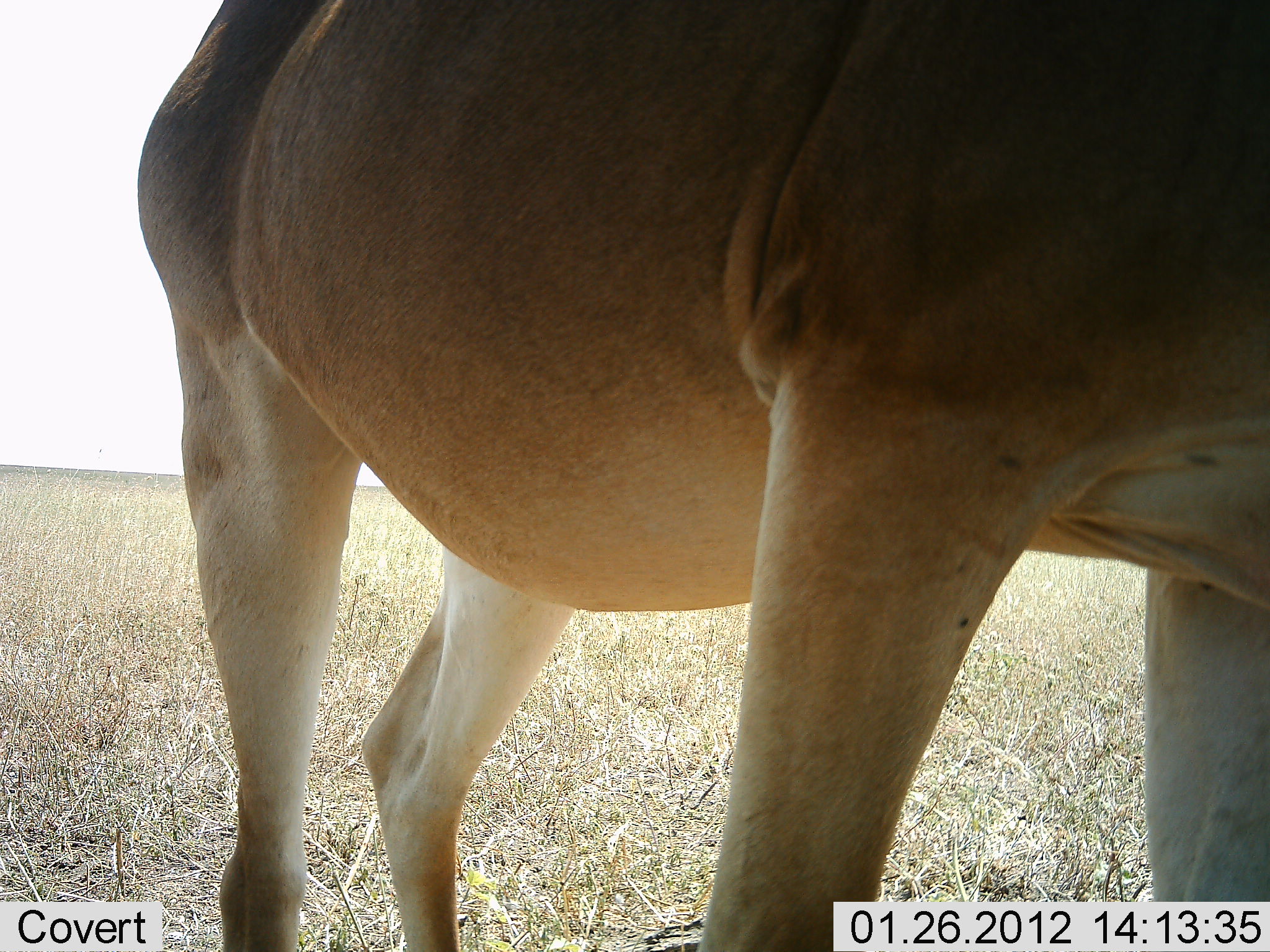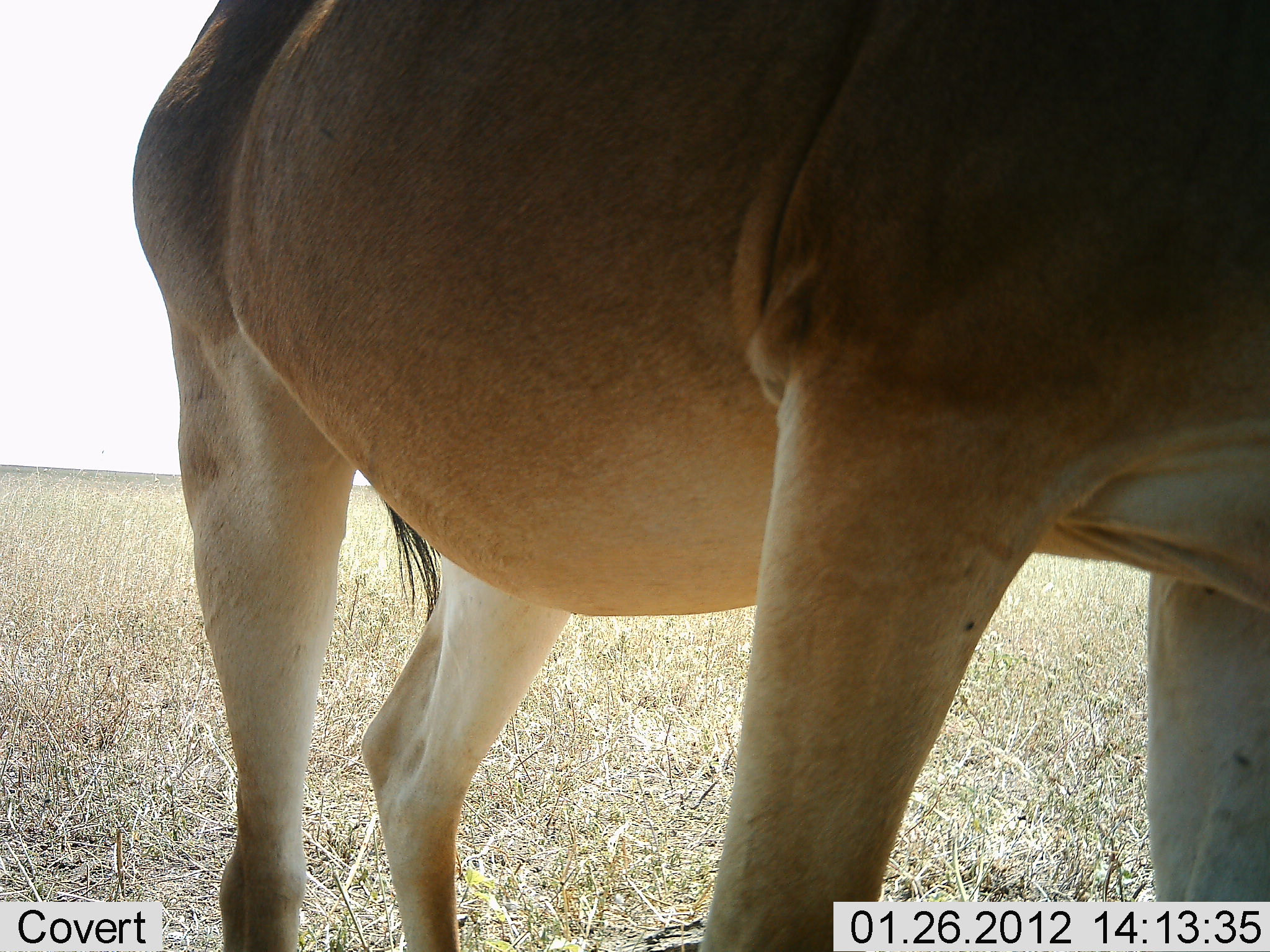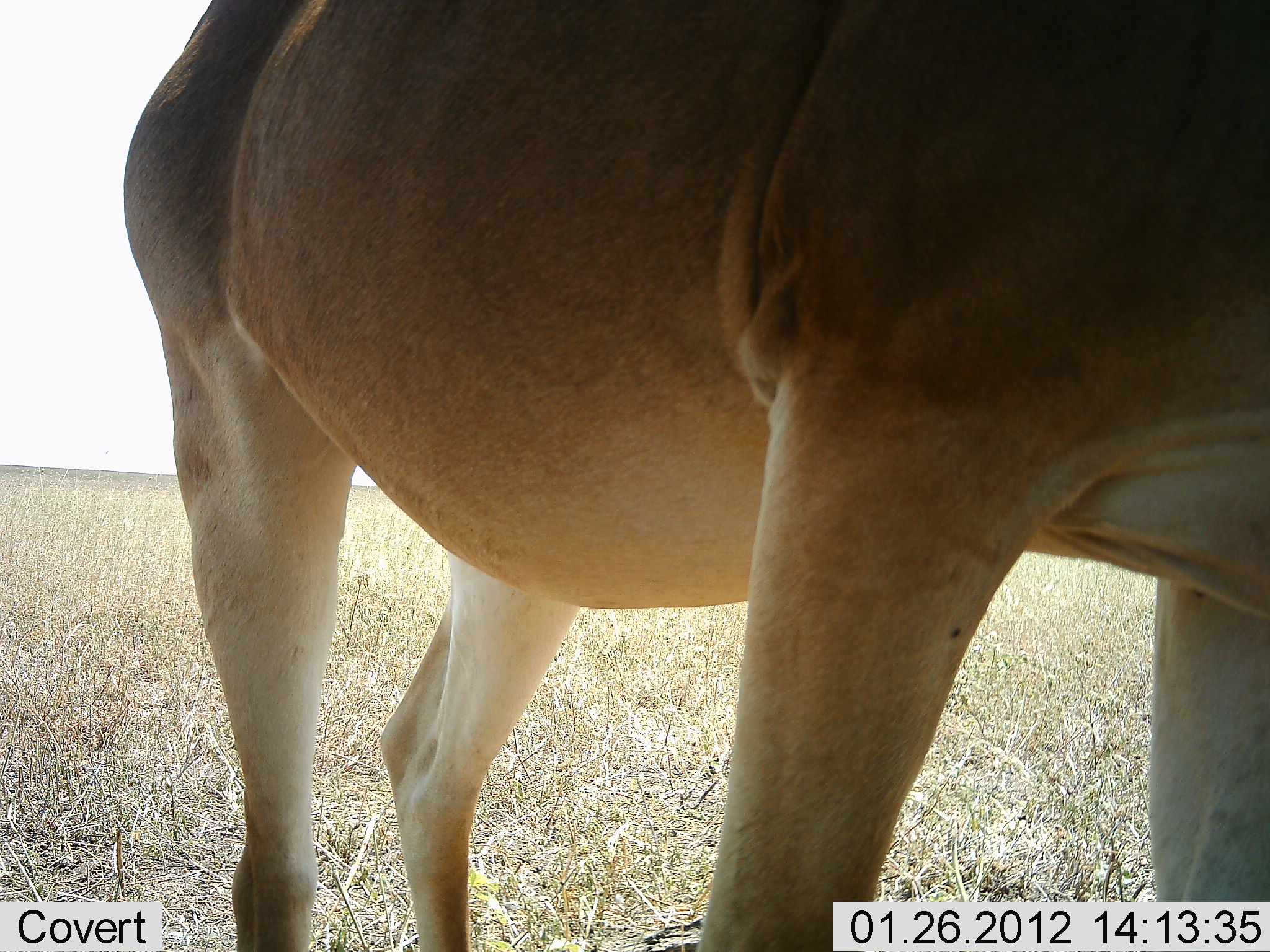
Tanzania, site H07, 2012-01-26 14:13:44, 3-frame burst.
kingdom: Animalia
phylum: Chordata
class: Mammalia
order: Artiodactyla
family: Bovidae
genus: Alcelaphus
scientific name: Alcelaphus buselaphus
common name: hartebeest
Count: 1.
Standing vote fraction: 100%.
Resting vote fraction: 0%.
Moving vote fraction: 0%.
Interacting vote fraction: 0%.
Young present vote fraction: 0%.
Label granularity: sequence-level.